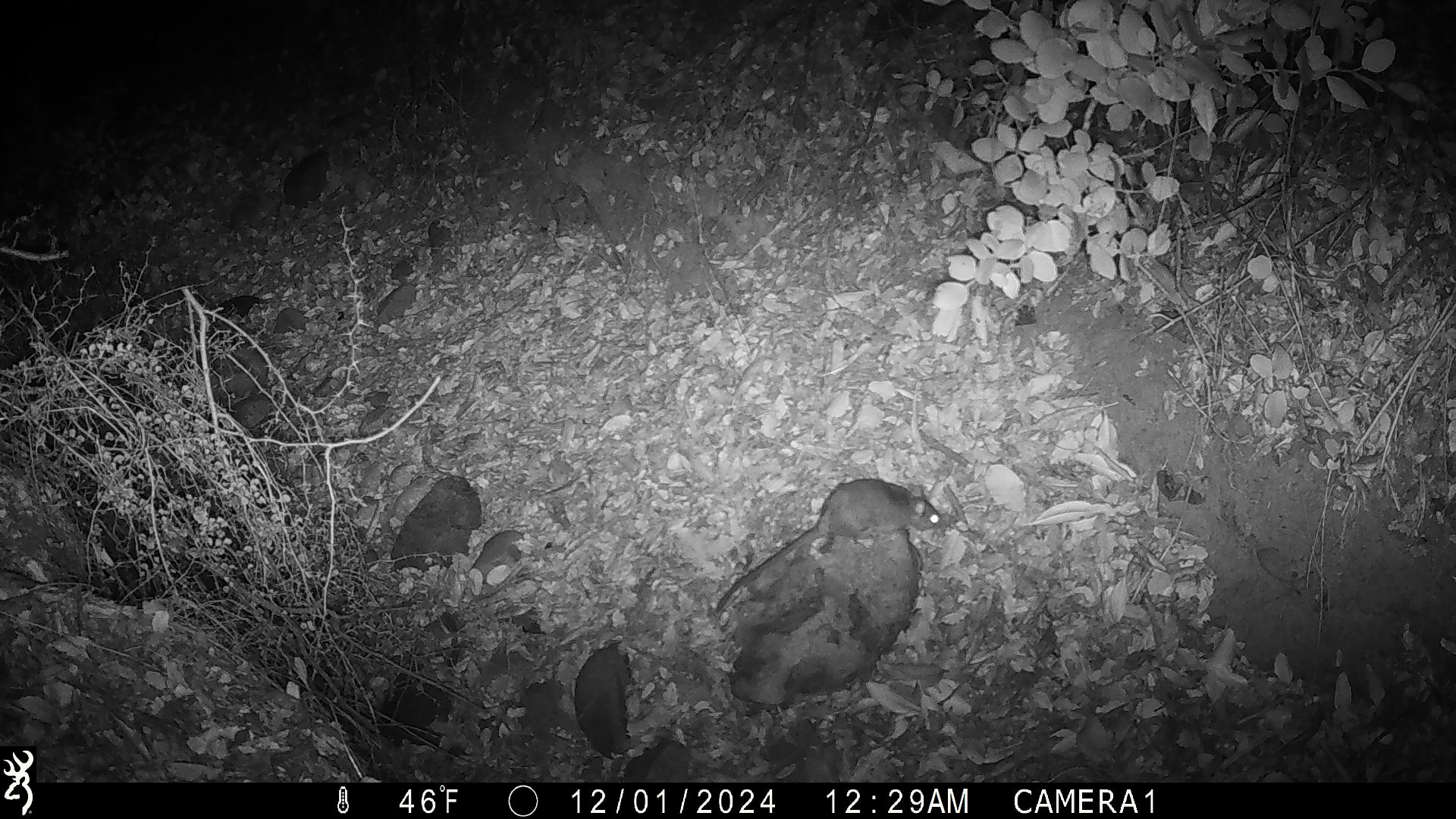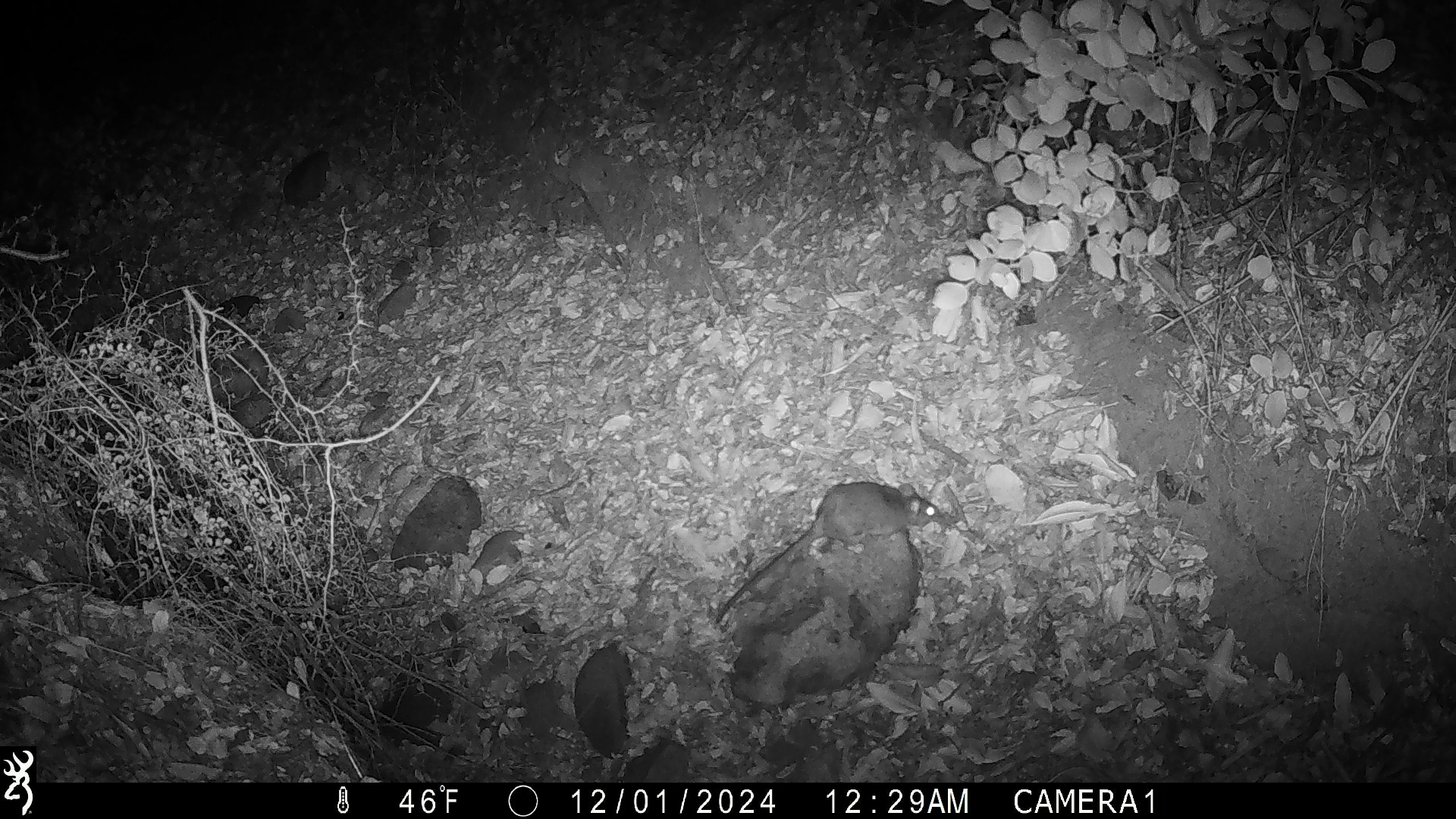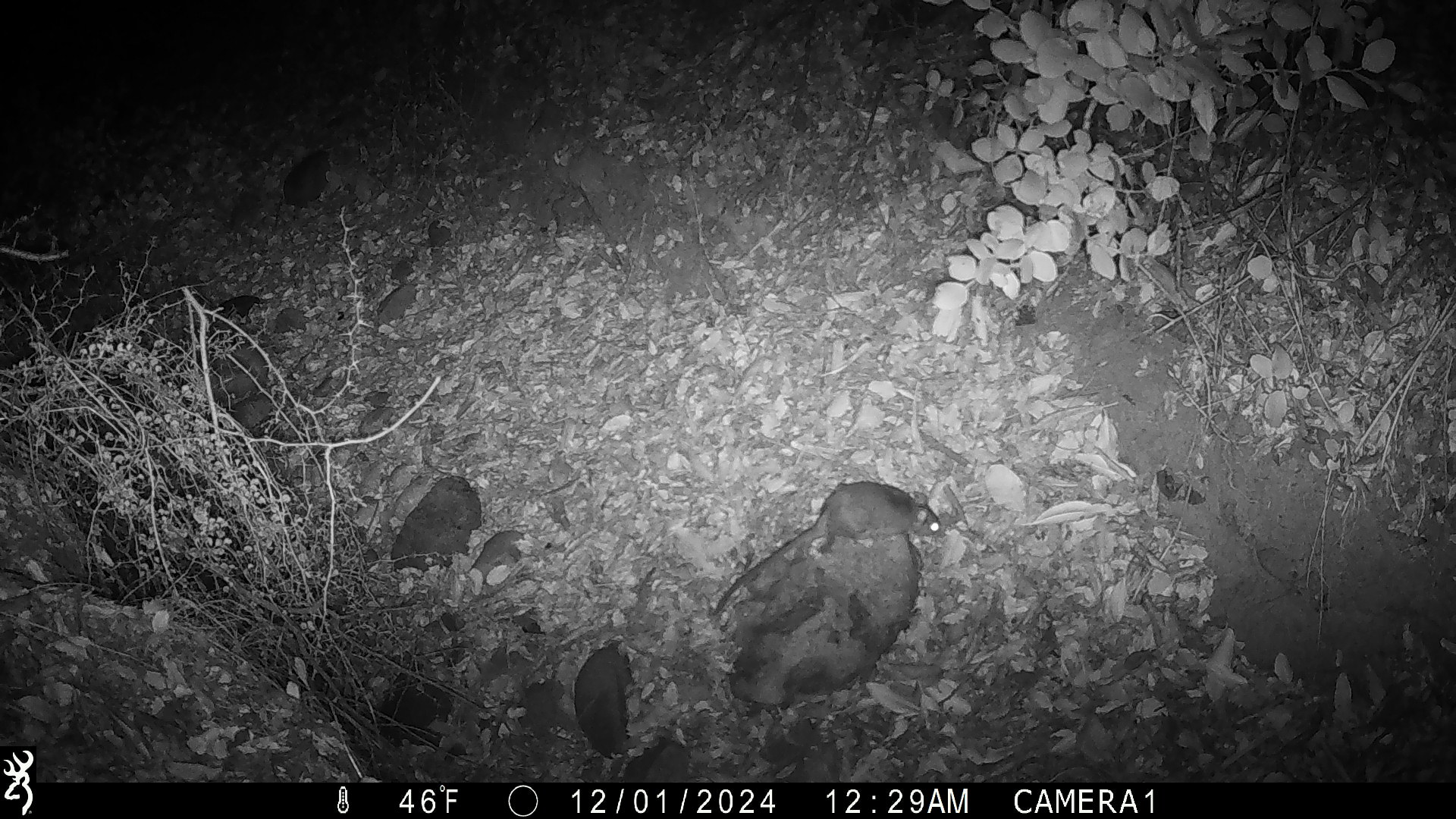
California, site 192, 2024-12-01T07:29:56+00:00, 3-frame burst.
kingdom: Animalia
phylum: Chordata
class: Mammalia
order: Rodentia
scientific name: Rodentia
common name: mouse or rat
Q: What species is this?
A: Mouse or rat (Rodentia).